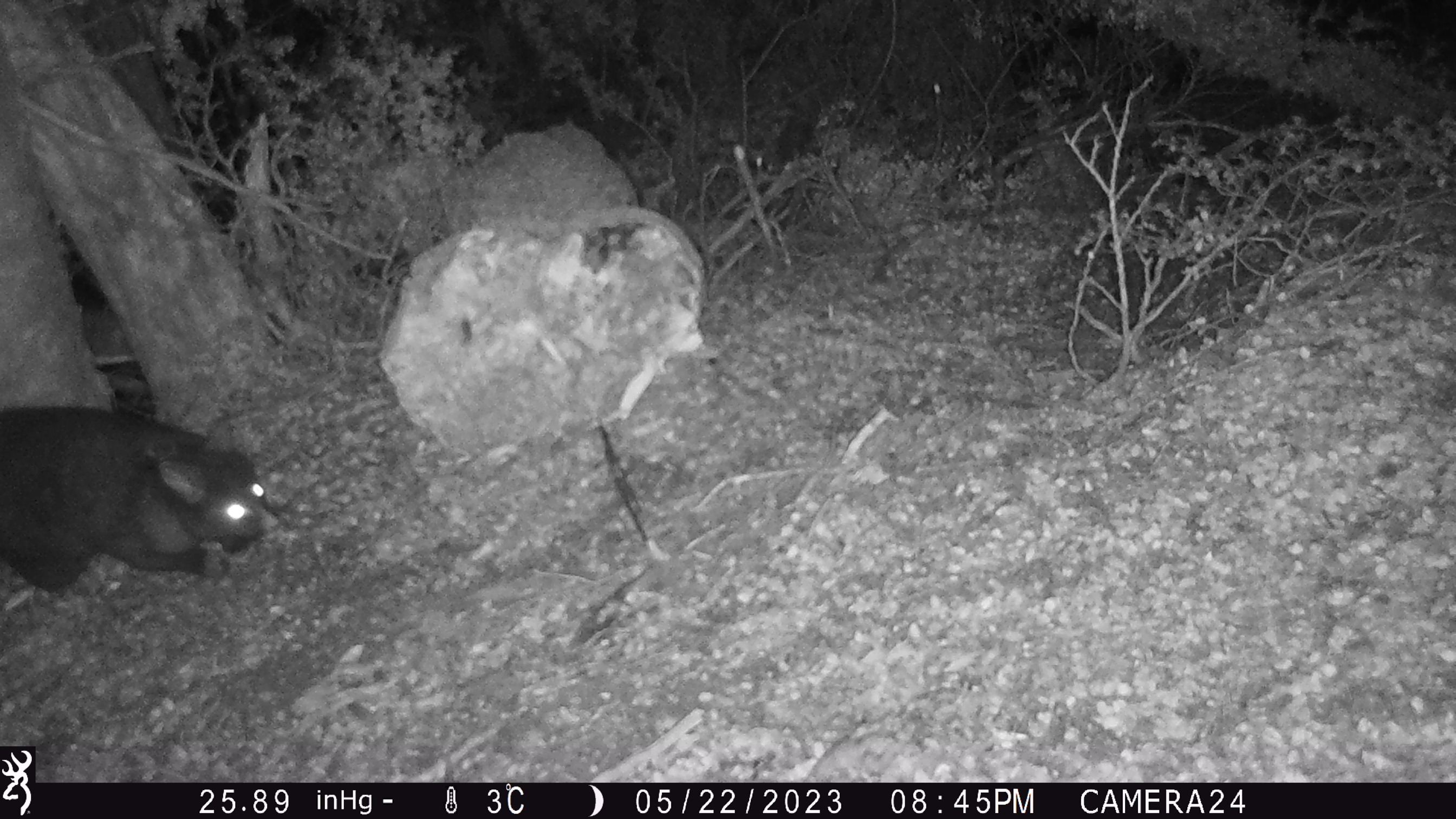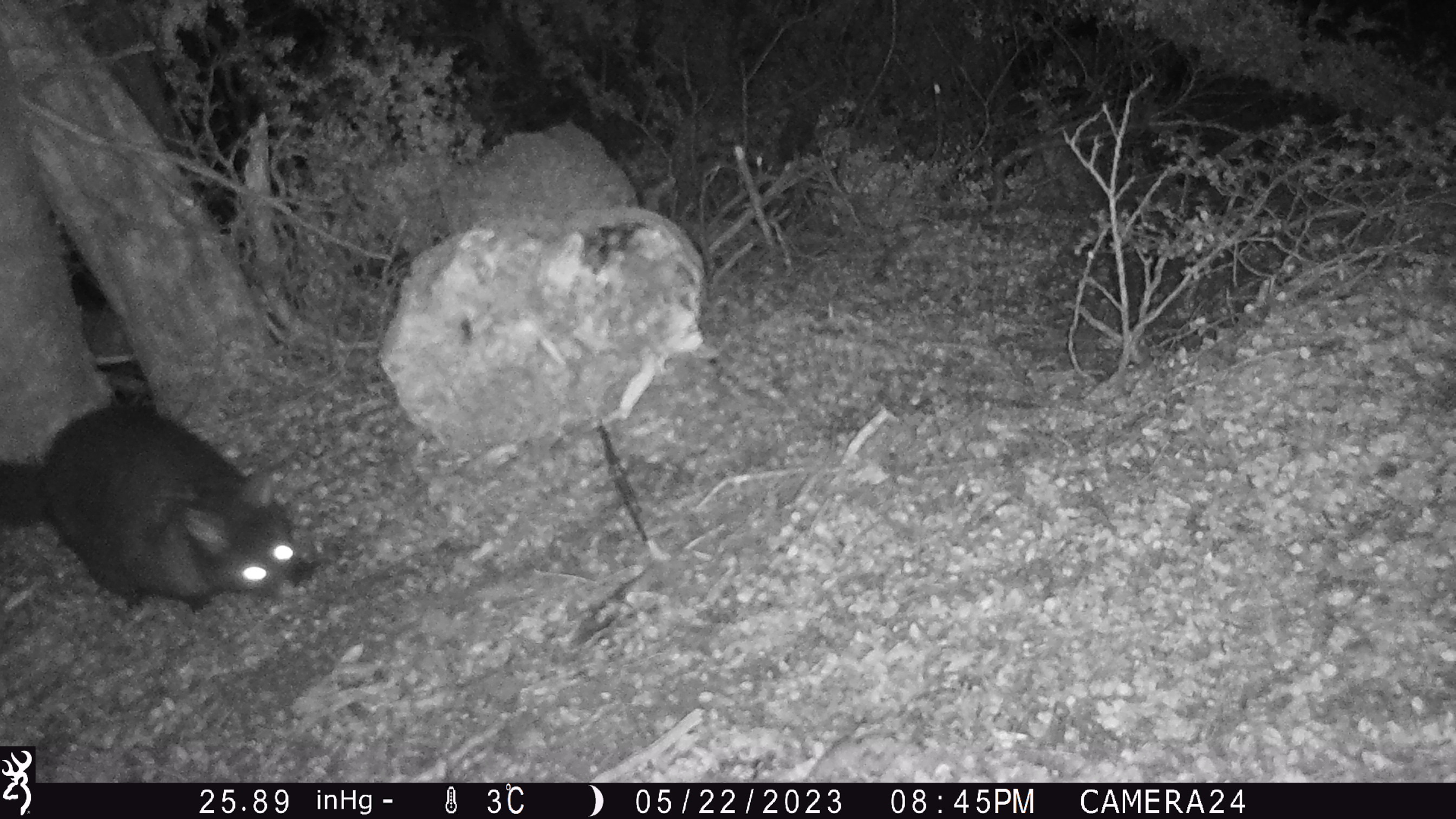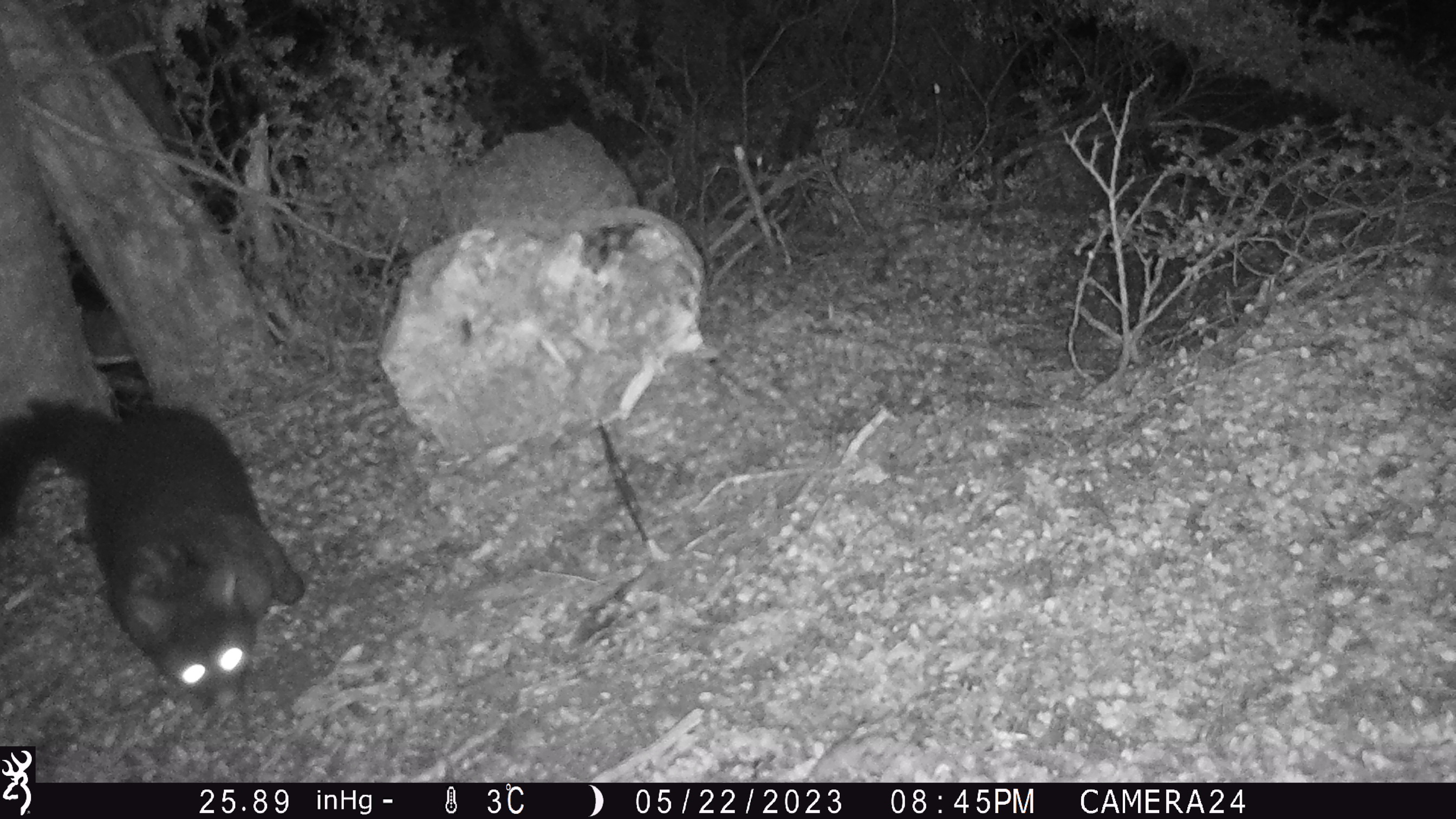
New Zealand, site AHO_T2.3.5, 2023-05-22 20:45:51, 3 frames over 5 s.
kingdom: Animalia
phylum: Chordata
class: Mammalia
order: Carnivora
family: Mustelidae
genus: Mustela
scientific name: Mustela erminea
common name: stoat